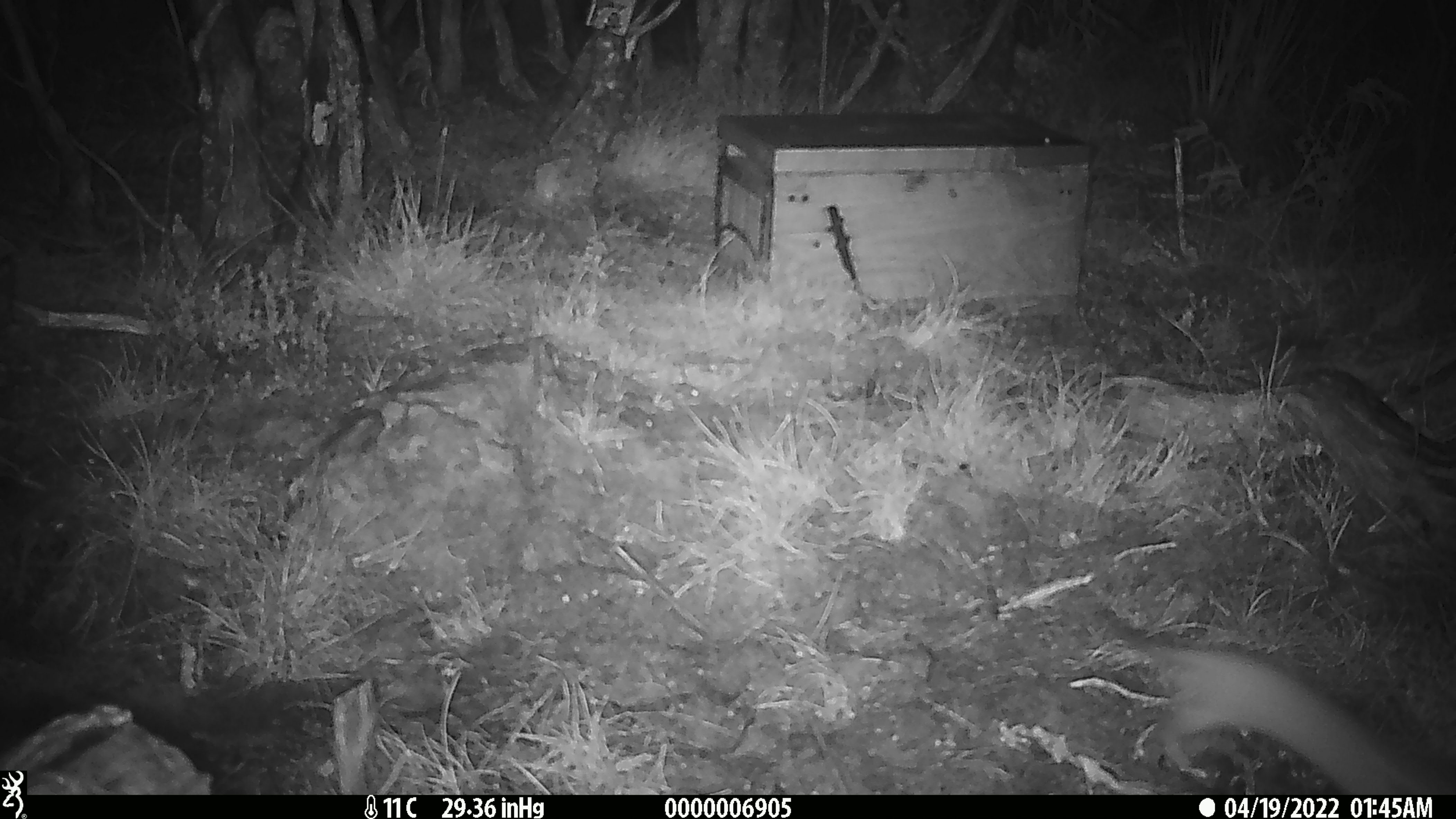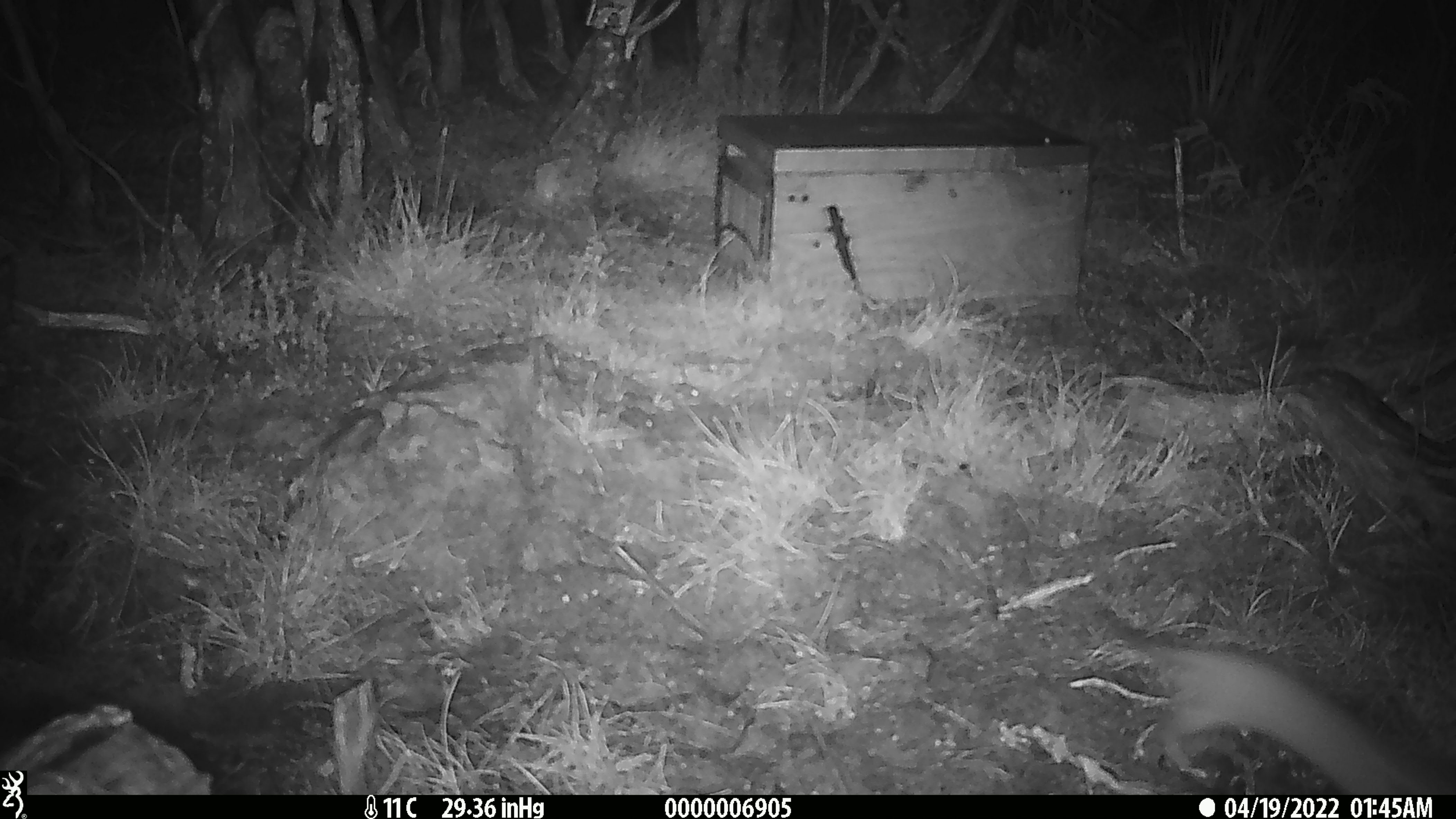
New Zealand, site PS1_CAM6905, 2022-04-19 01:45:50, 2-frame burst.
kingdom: Animalia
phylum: Chordata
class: Mammalia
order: Carnivora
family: Mustelidae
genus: Mustela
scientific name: Mustela erminea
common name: stoat